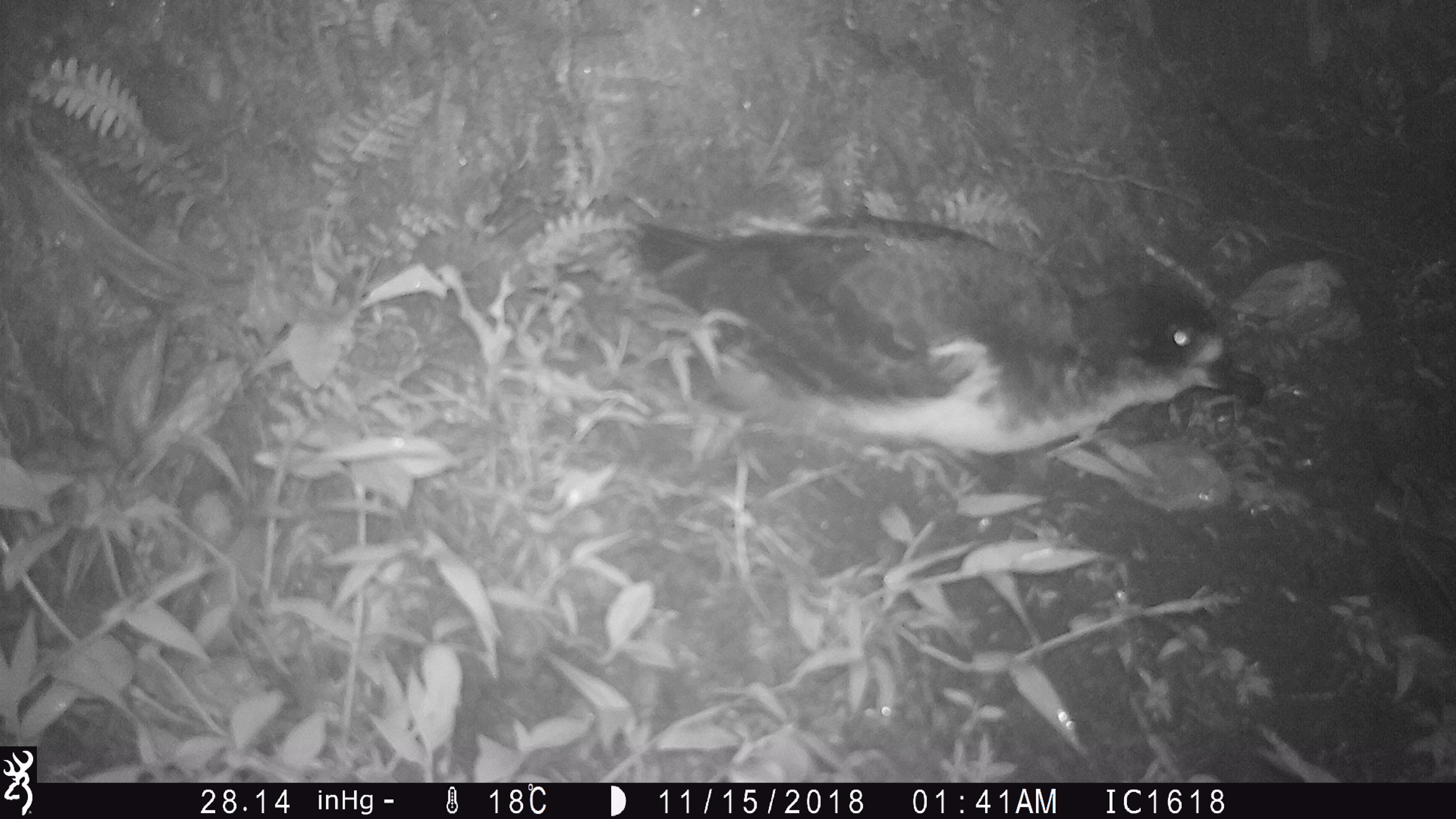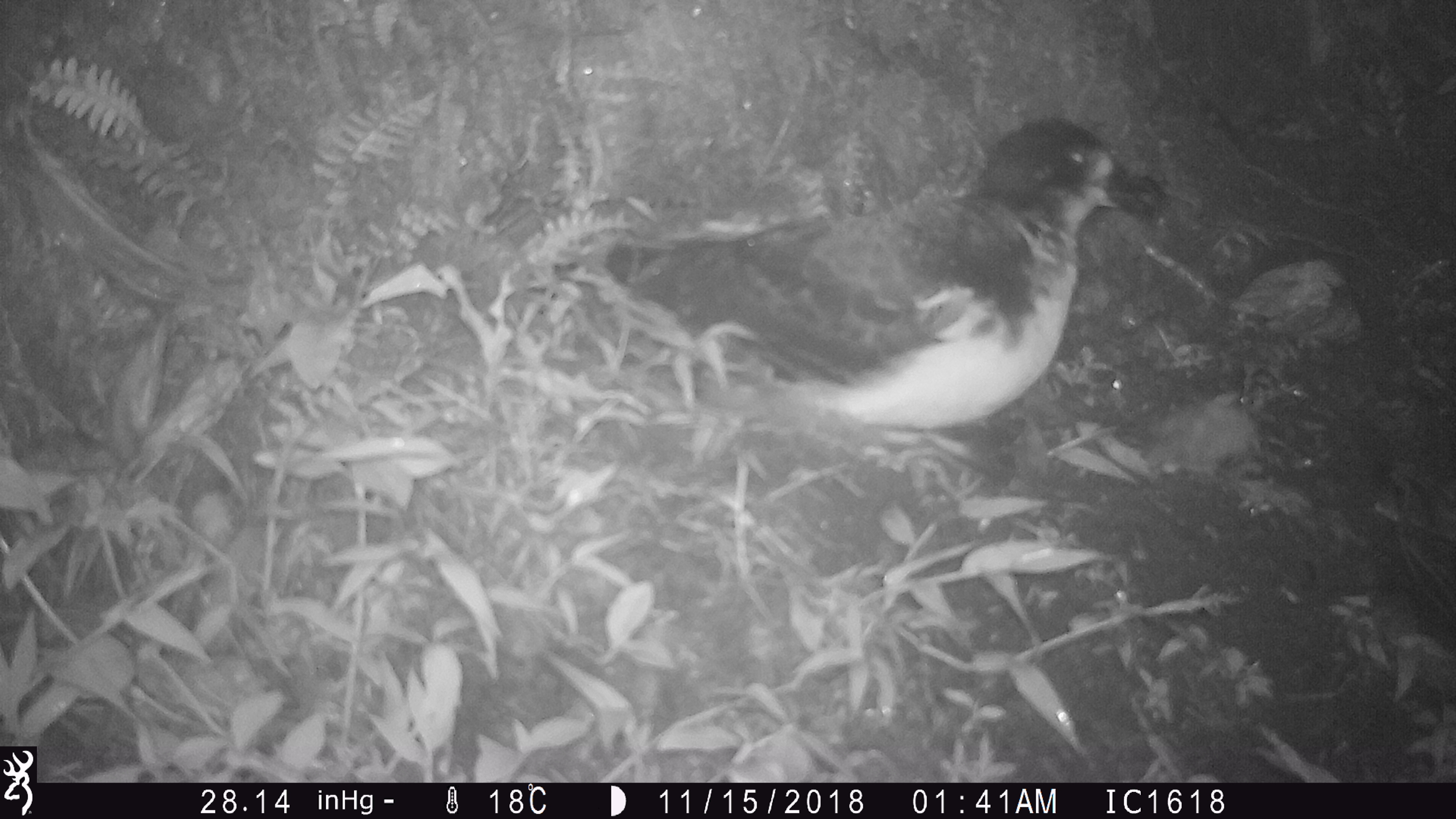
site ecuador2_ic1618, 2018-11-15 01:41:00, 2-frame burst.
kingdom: Animalia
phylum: Chordata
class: Aves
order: Procellariiformes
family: Procellariidae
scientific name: Procellariidae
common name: petrel chick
Petrel chick (Procellariidae).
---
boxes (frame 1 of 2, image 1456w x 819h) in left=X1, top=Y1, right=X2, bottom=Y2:
petrel chick: left=599, top=204, right=1243, bottom=471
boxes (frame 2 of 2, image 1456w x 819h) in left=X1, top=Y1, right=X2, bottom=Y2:
petrel chick: left=584, top=112, right=1174, bottom=488